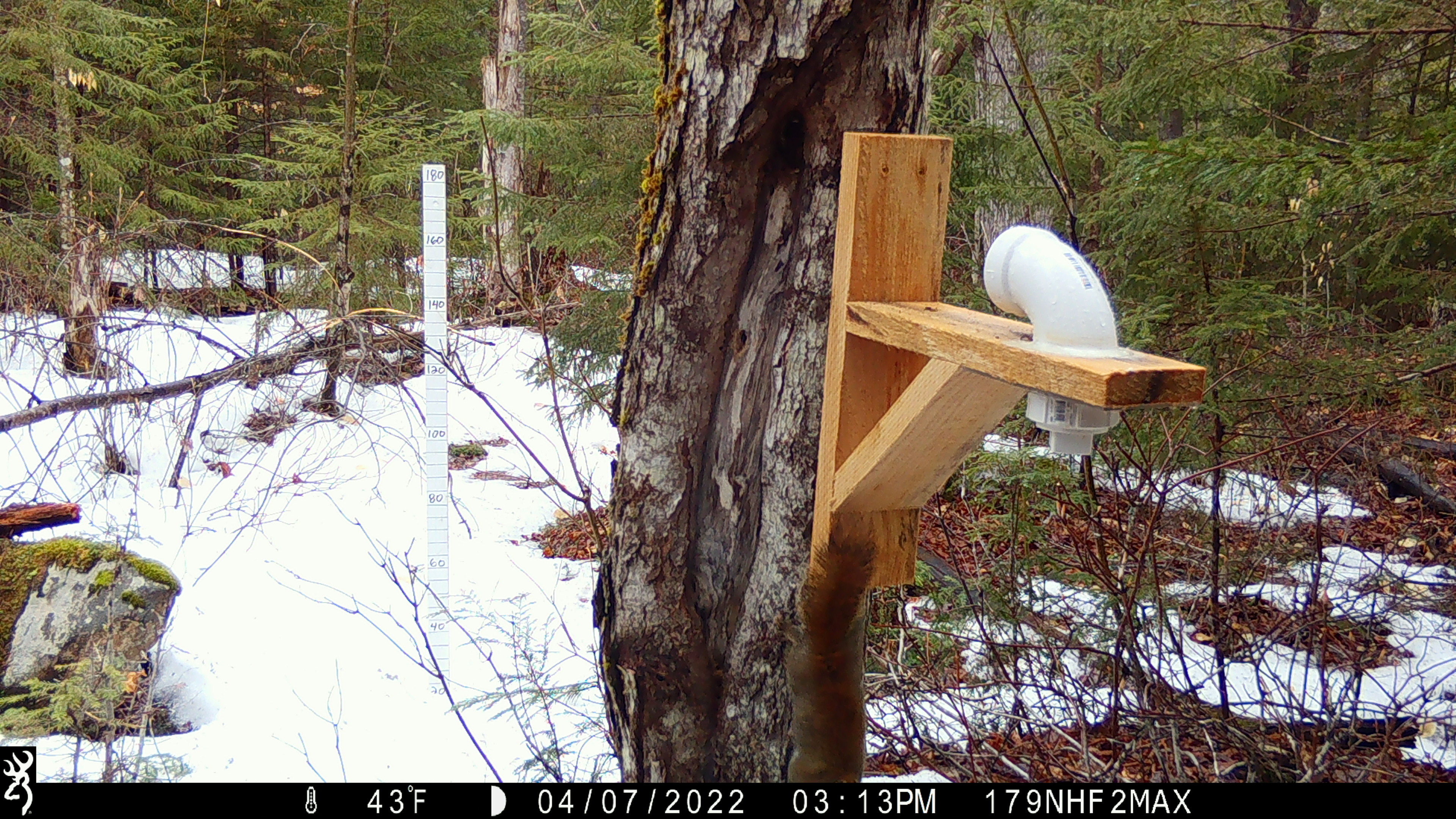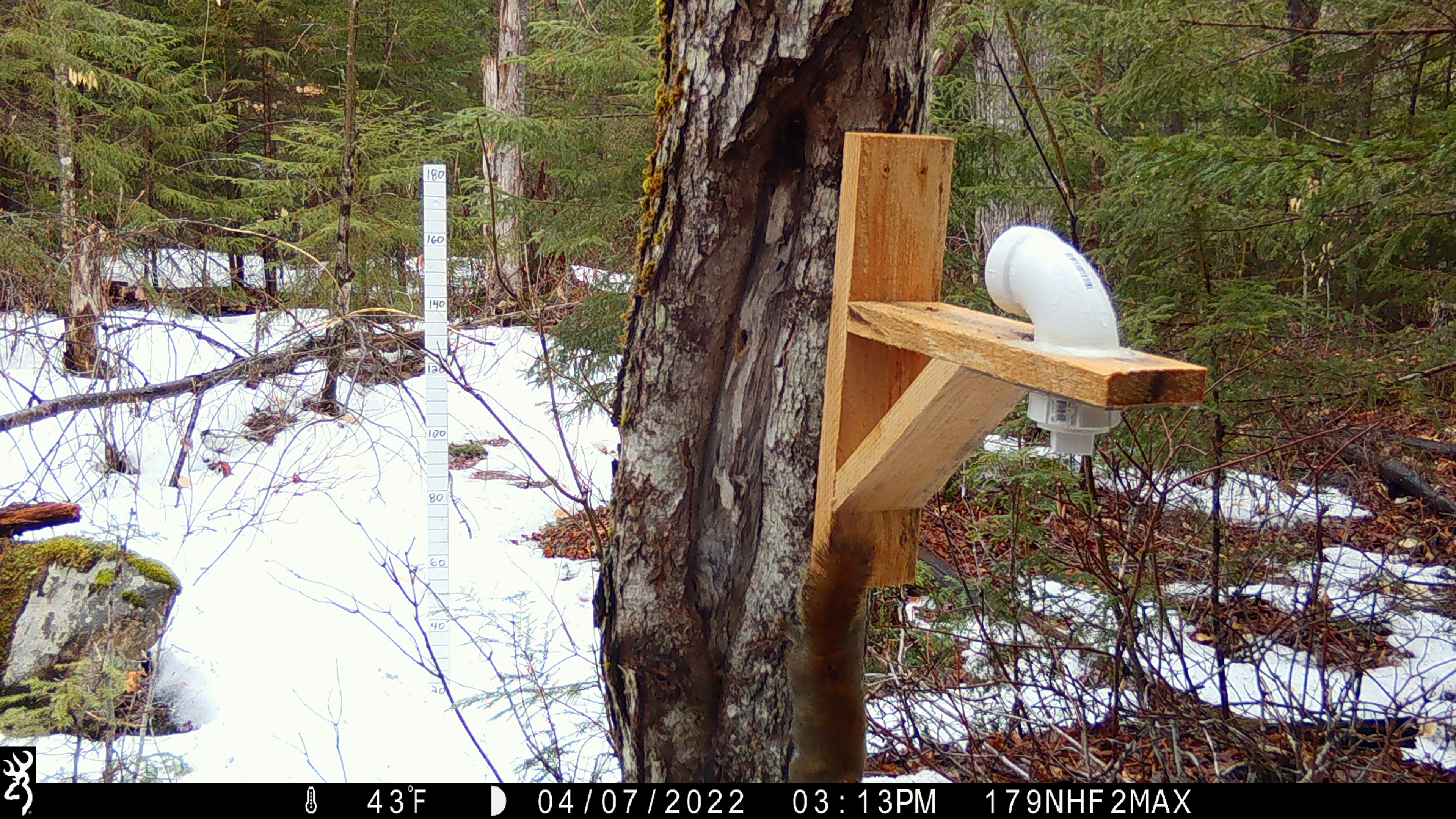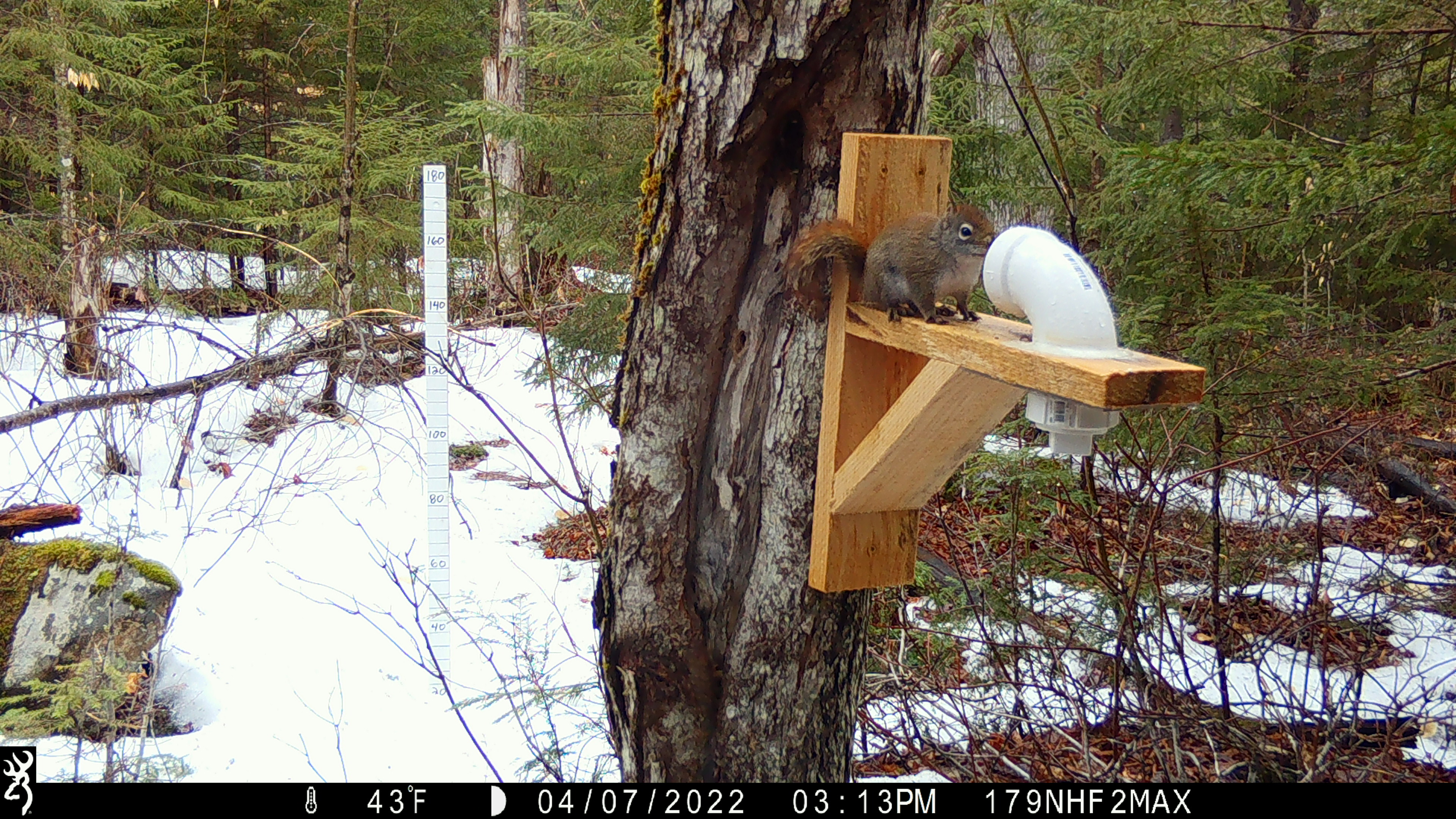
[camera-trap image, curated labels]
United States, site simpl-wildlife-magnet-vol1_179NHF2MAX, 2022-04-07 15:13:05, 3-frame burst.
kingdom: Animalia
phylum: Chordata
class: Mammalia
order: Rodentia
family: Sciuridae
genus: Tamiasciurus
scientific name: Tamiasciurus hudsonicus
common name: red squirrel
Red squirrel (Tamiasciurus hudsonicus).